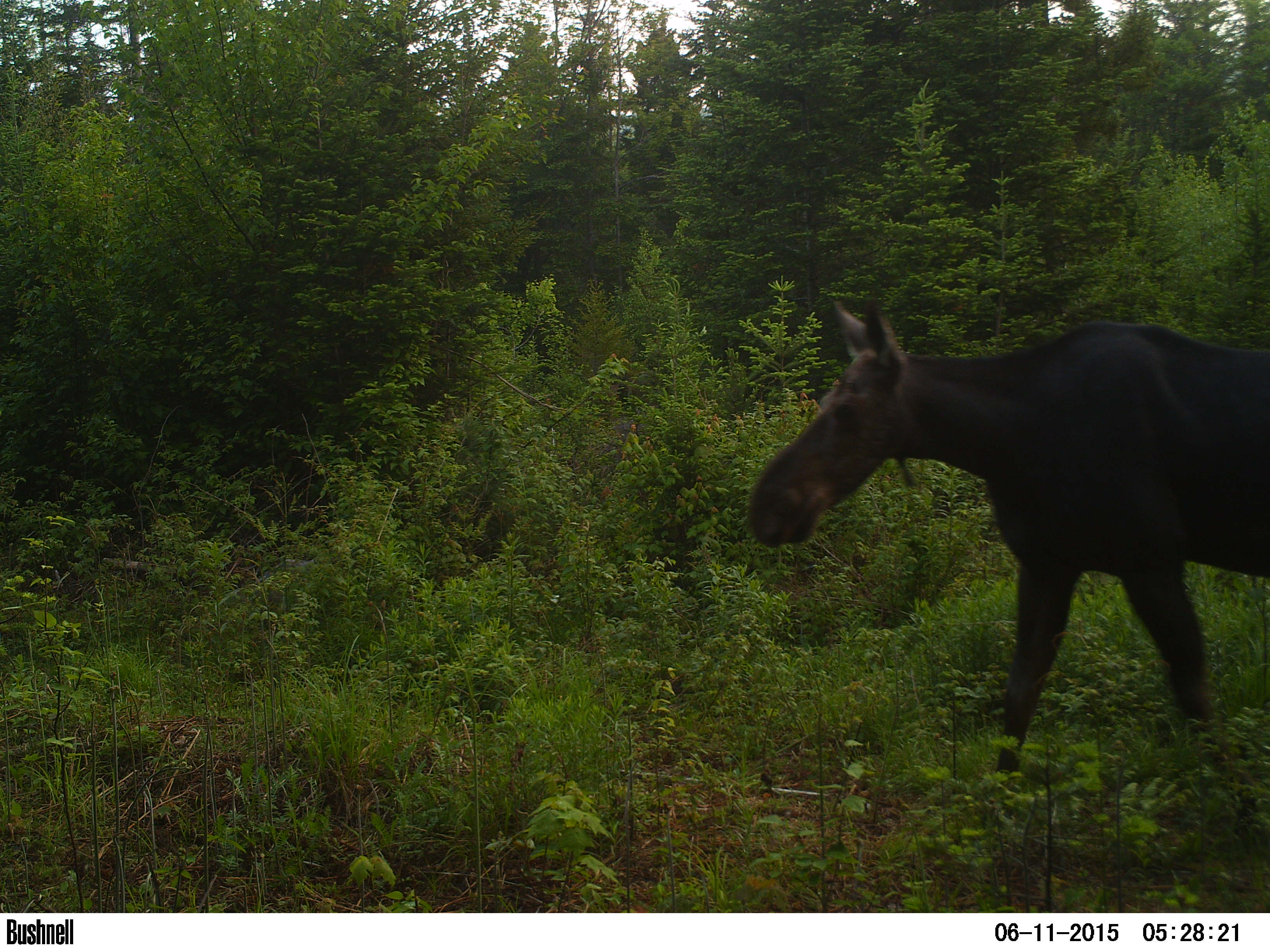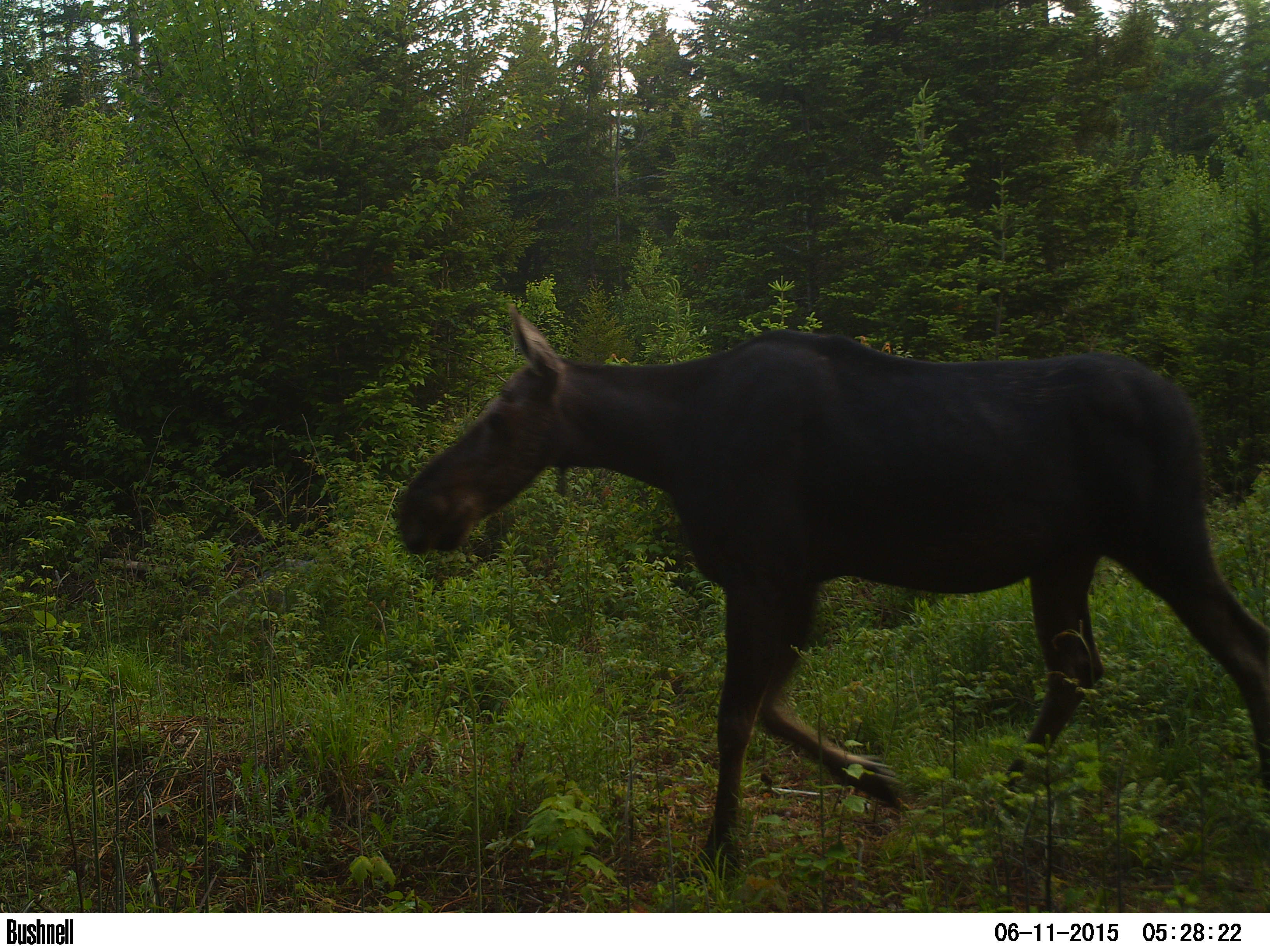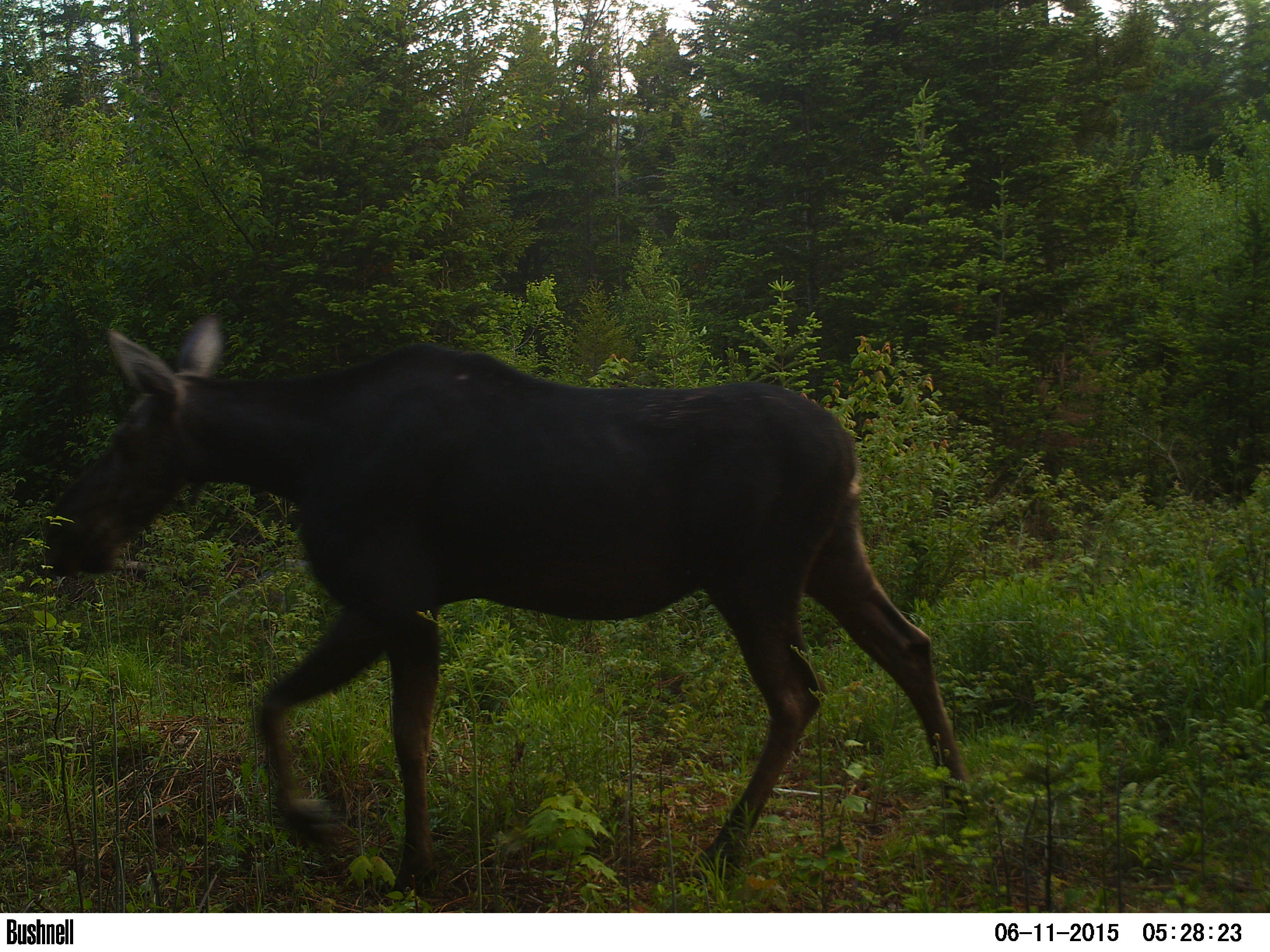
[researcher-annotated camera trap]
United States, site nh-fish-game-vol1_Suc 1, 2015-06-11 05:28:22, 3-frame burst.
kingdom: Animalia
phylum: Chordata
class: Mammalia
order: Artiodactyla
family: Cervidae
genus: Alces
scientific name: Alces alces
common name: moose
Moose (Alces alces).